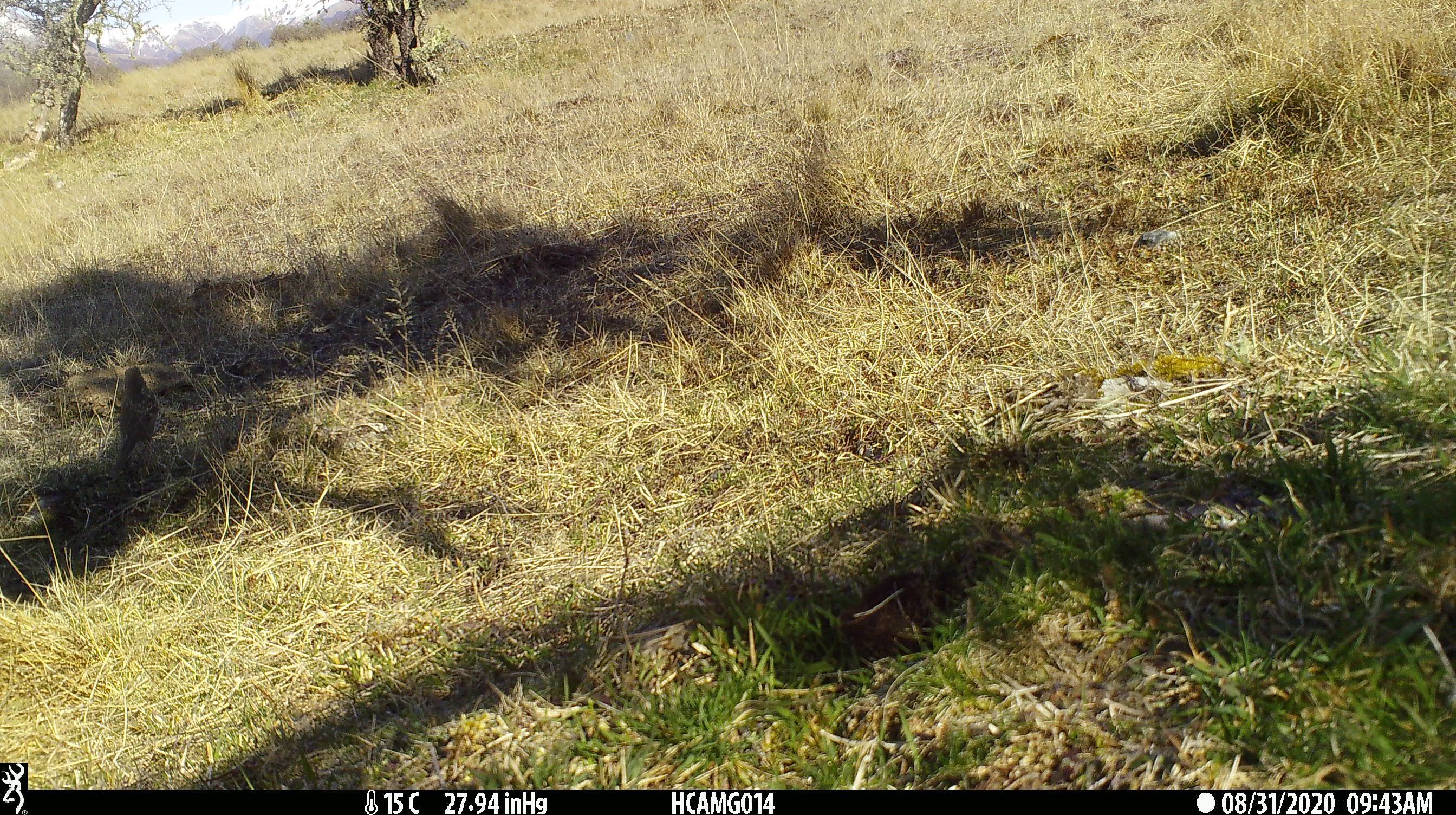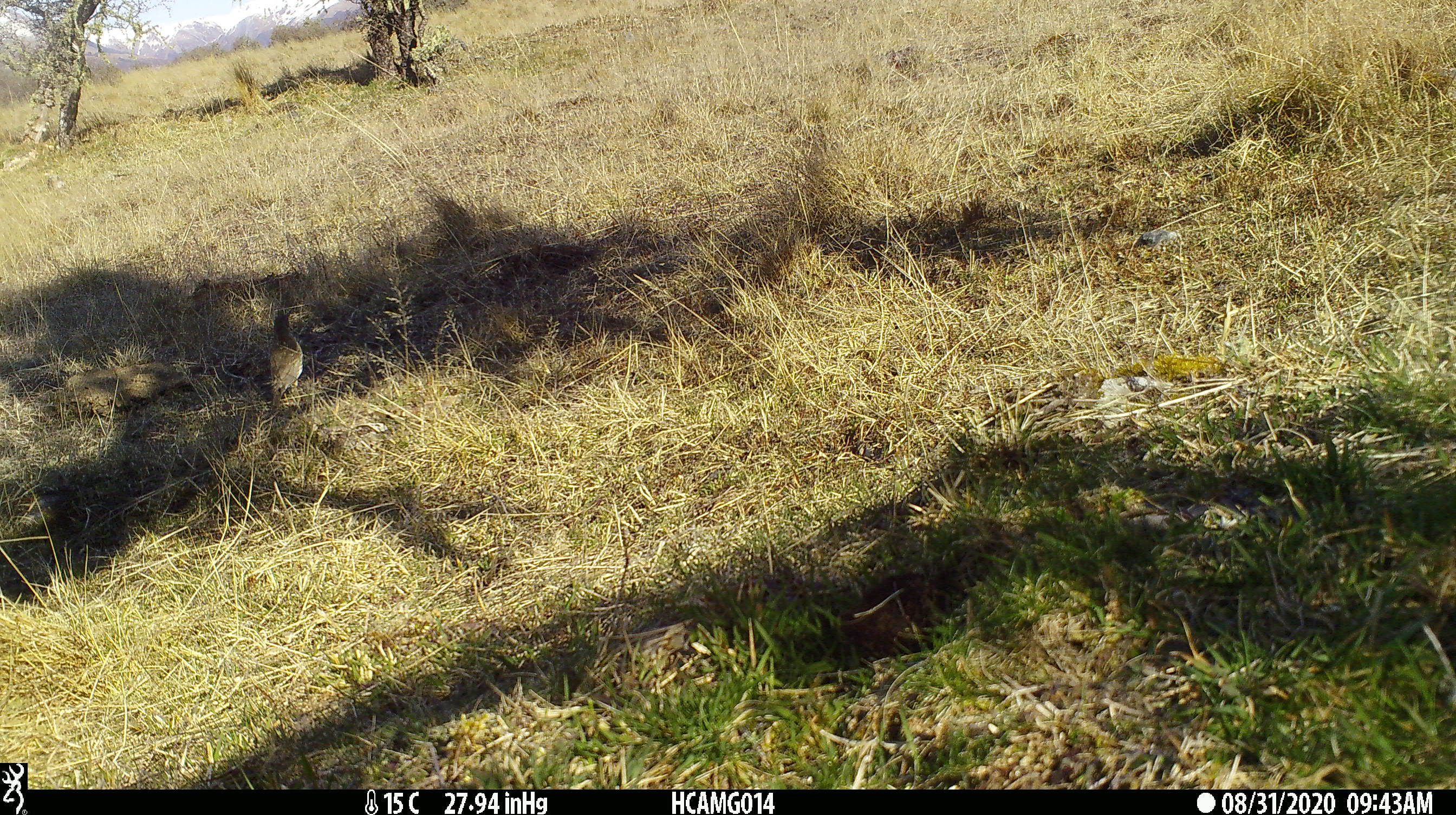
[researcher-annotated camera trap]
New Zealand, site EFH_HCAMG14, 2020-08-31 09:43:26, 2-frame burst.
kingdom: Animalia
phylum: Chordata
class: Aves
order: Passeriformes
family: Turdidae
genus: Turdus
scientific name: Turdus philomelos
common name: song thrush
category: thrush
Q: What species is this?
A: Thrush (song thrush) (Turdus philomelos).